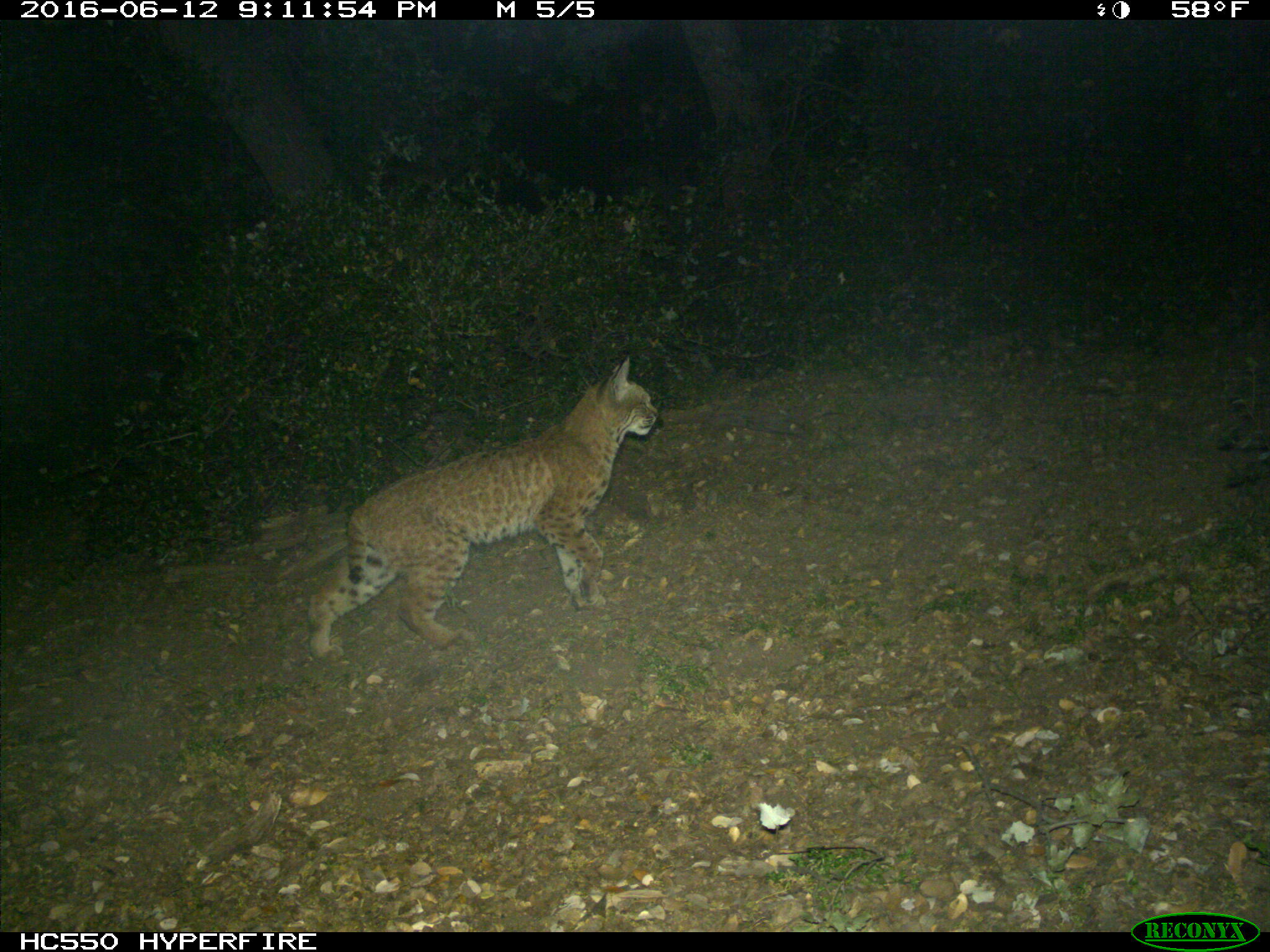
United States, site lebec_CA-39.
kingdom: Animalia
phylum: Chordata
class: Mammalia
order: Carnivora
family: Felidae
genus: Lynx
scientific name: Lynx rufus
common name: bobcat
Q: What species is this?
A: Lynx rufus (bobcat).